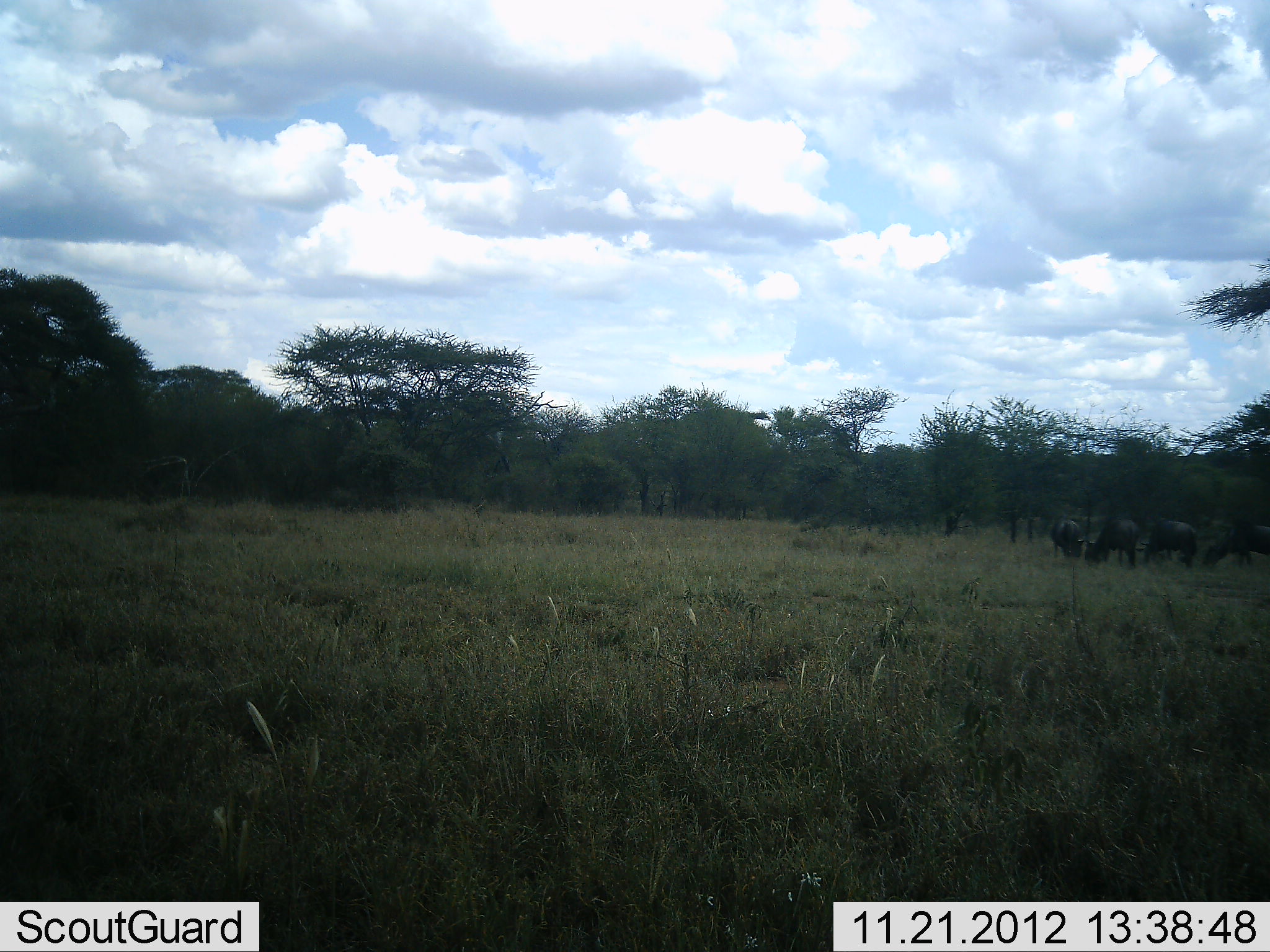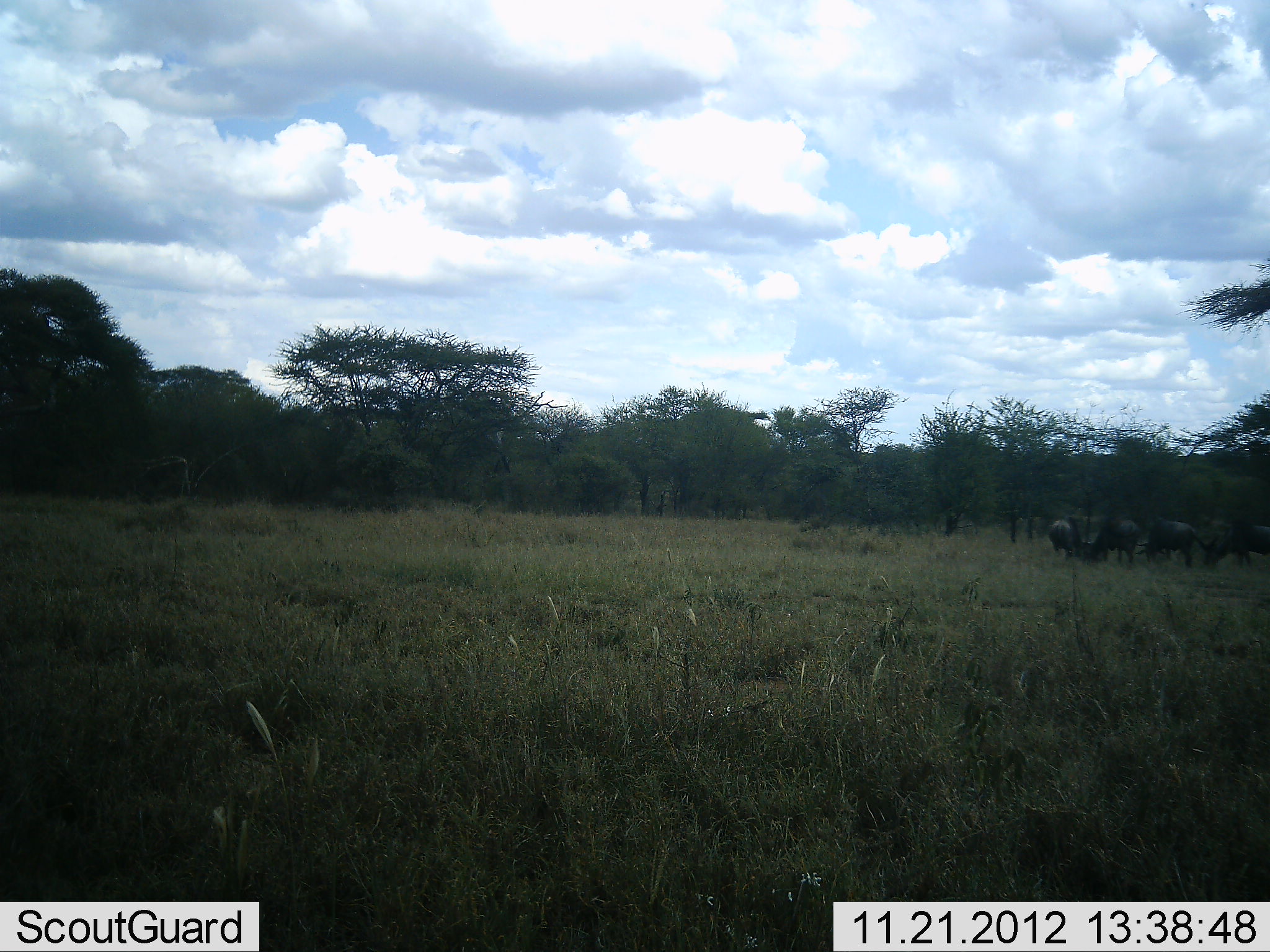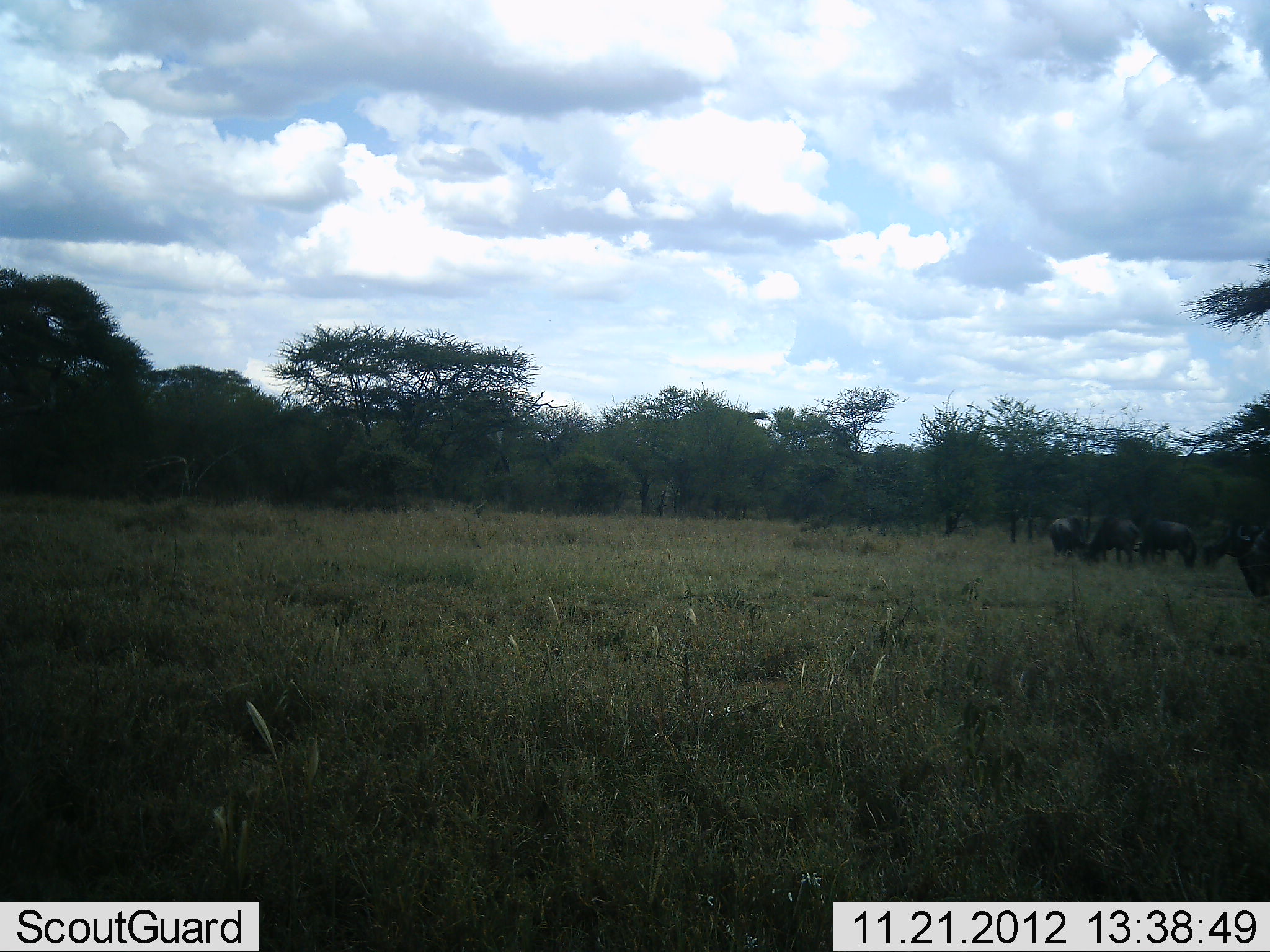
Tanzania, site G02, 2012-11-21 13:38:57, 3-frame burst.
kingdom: Animalia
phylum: Chordata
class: Mammalia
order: Artiodactyla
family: Bovidae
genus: Connochaetes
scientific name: Connochaetes taurinus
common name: blue wildebeest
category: wildebeest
Wildebeest (blue wildebeest) (Connochaetes taurinus), count 5. Behavior (volunteer vote fractions): standing 60%, resting 0%, moving 10%, interacting 0%. Young present (vote fraction): 0%. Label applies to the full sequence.